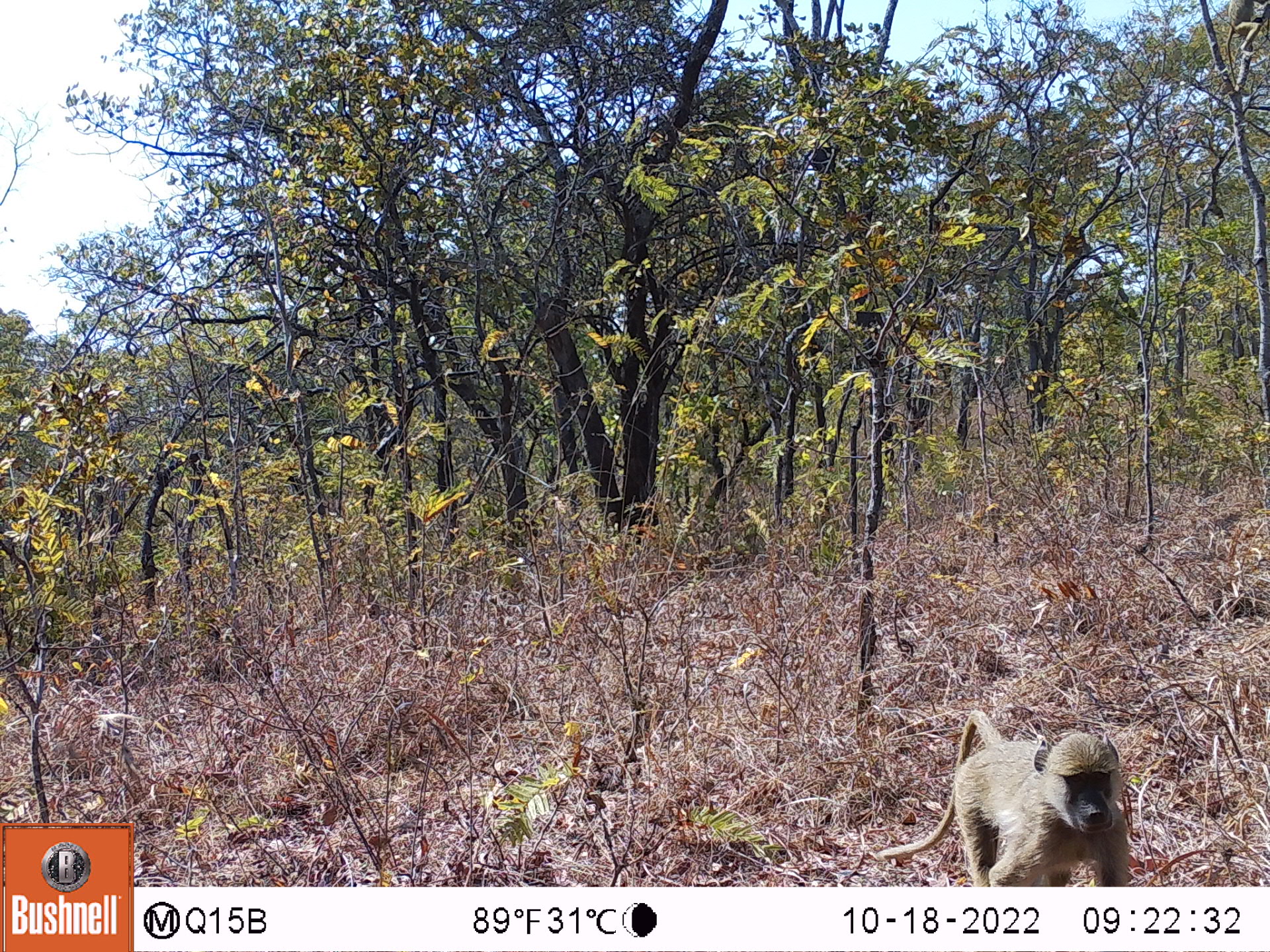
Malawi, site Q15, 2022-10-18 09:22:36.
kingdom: Animalia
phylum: Chordata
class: Mammalia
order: Primates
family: Cercopithecidae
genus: Papio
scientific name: Papio cynocephalus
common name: yellow baboon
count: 1